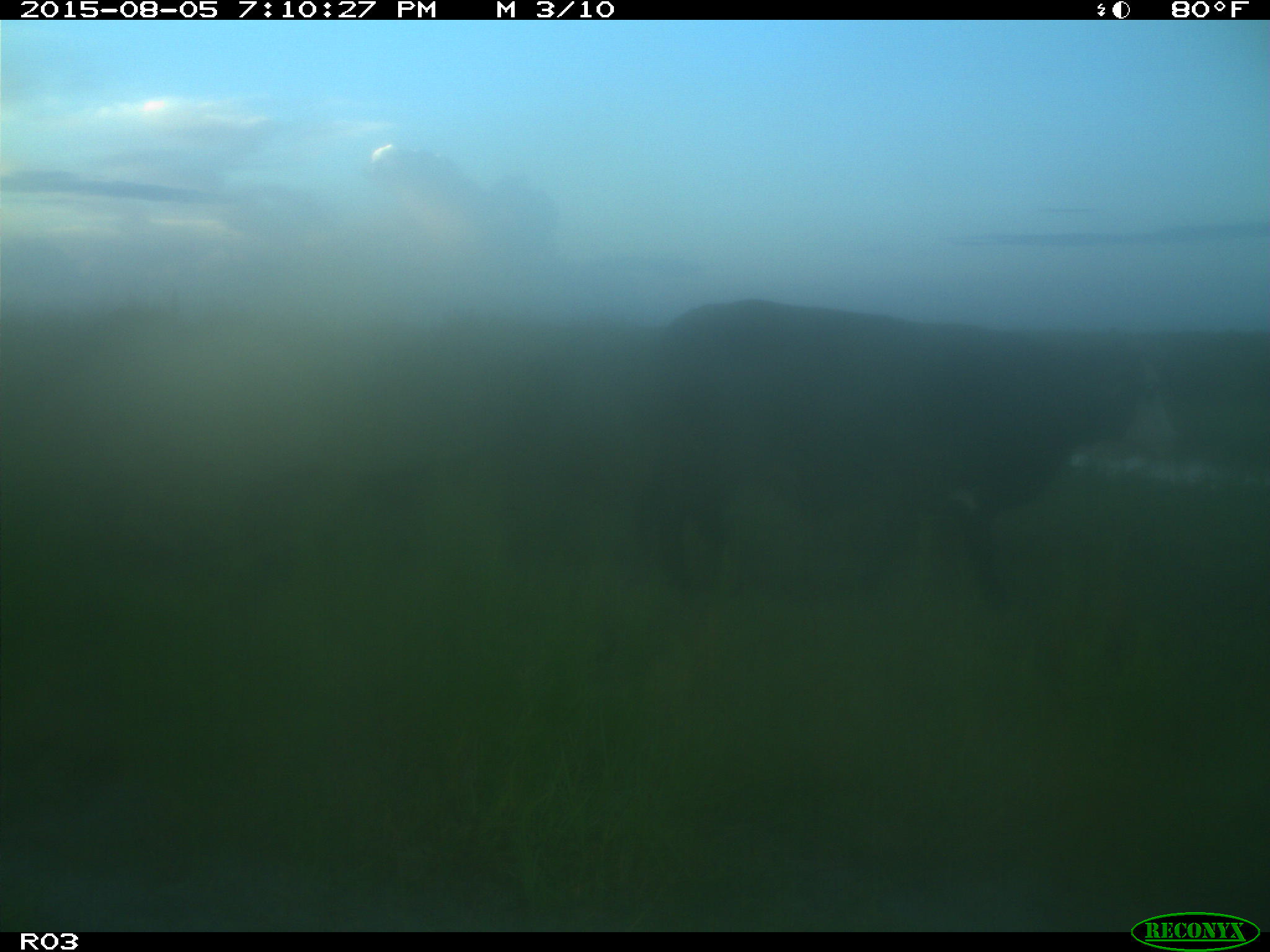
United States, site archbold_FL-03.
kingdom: Animalia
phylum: Chordata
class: Mammalia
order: Artiodactyla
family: Bovidae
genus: Bos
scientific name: Bos taurus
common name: domestic cow